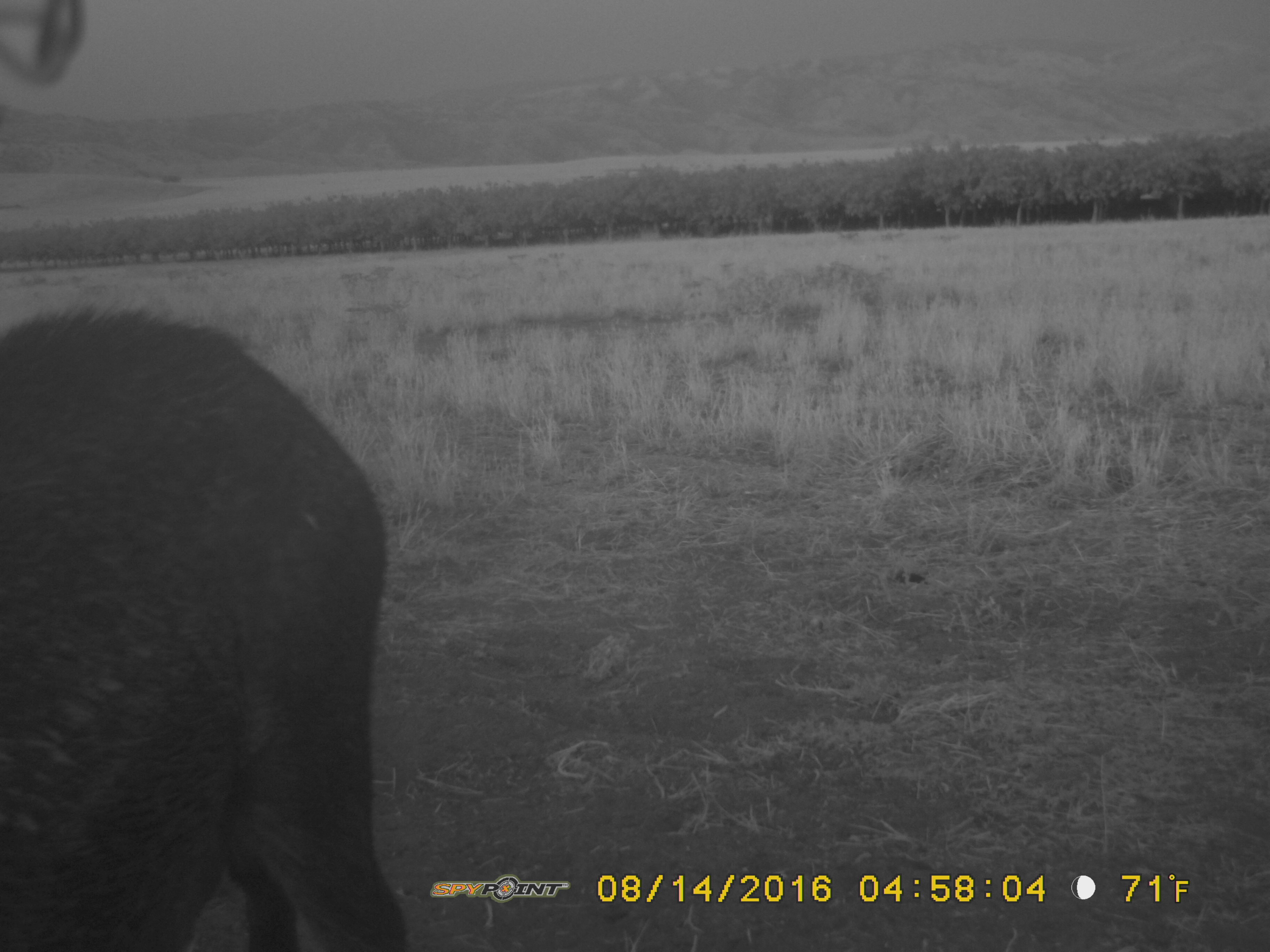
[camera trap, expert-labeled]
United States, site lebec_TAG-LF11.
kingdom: Animalia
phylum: Chordata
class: Mammalia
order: Artiodactyla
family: Suidae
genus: Sus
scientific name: Sus scrofa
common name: wild boar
Sus scrofa (wild boar).